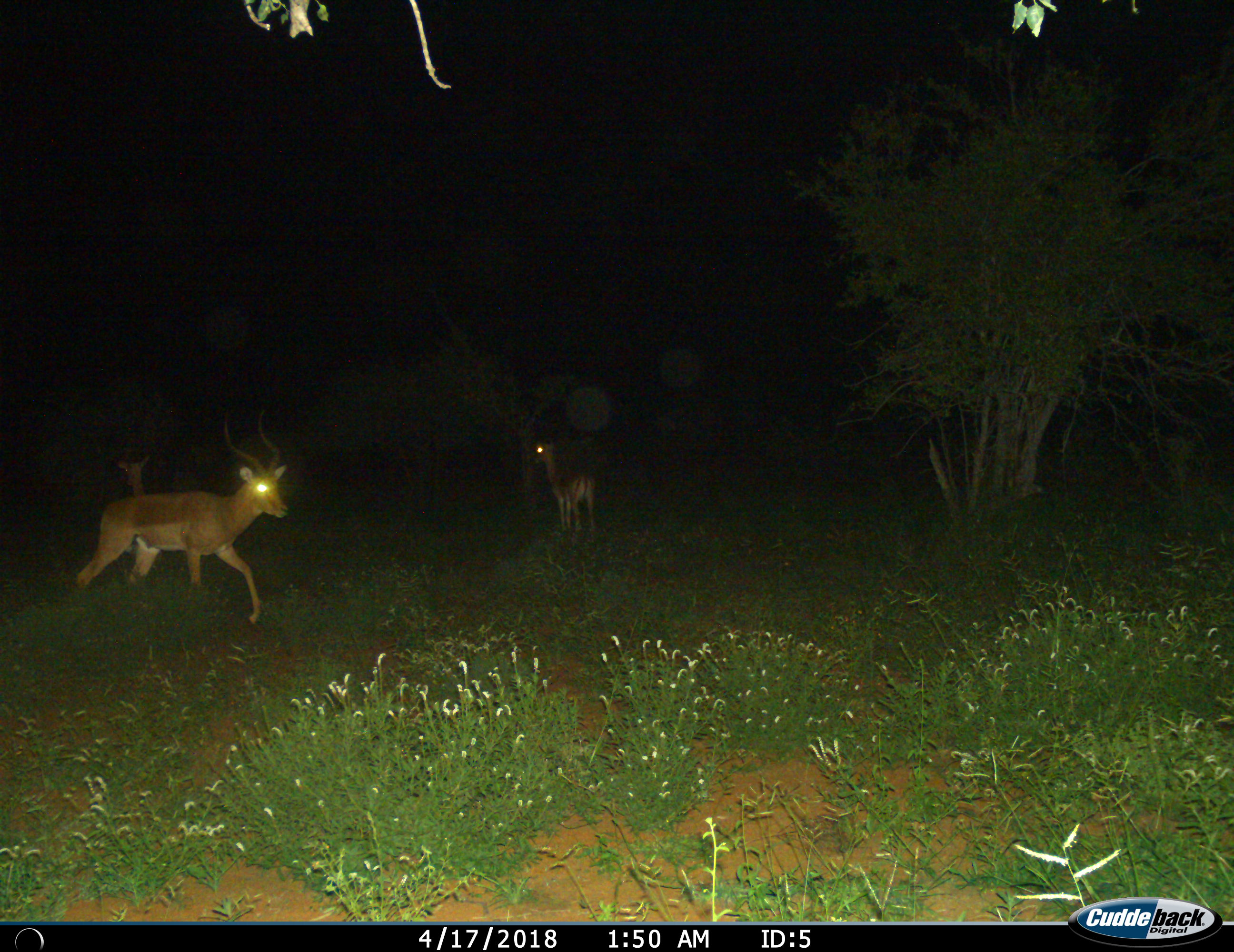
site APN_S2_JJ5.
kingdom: Animalia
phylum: Chordata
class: Mammalia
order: Artiodactyla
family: Bovidae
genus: Aepyceros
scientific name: Aepyceros melampus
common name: impala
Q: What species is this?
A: Impala (Aepyceros melampus).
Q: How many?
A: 3.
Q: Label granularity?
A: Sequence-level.